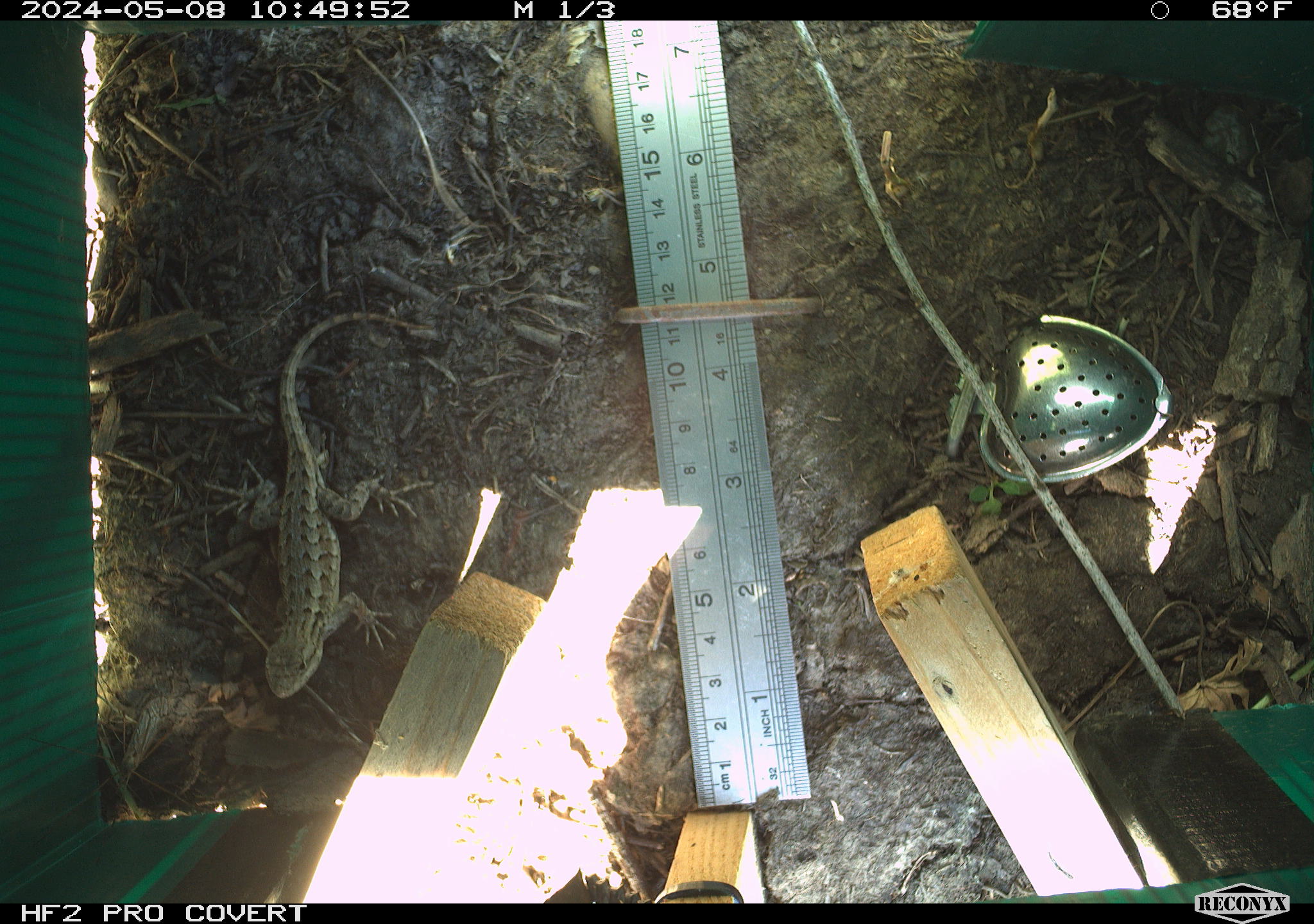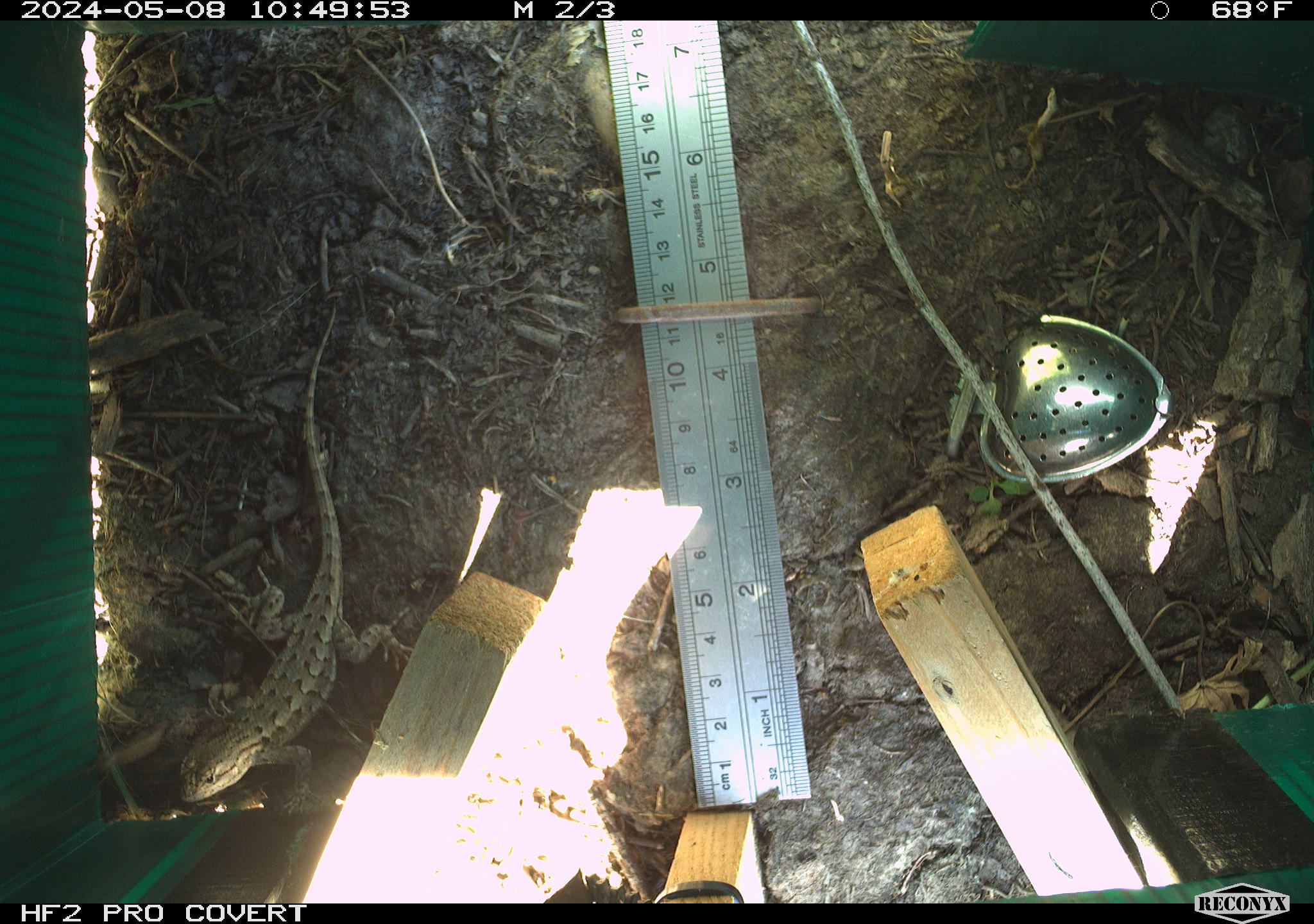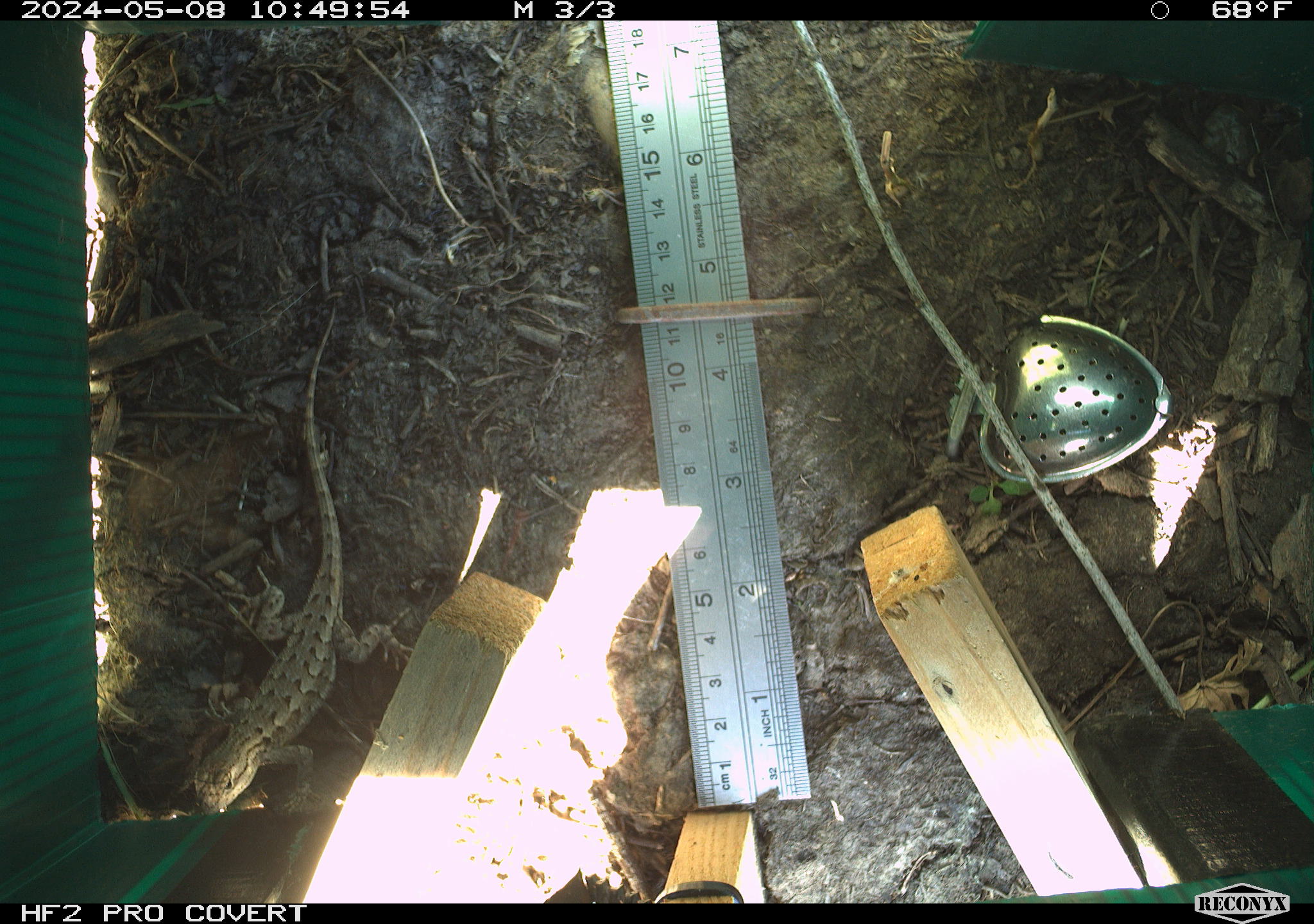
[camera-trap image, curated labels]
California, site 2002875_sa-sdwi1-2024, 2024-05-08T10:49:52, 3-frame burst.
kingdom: Animalia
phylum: Chordata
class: Reptilia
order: Squamata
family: Phrynosomatidae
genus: Sceloporus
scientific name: Sceloporus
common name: spiny lizards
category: sceloporus species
Sceloporus species (spiny lizards) (Sceloporus).